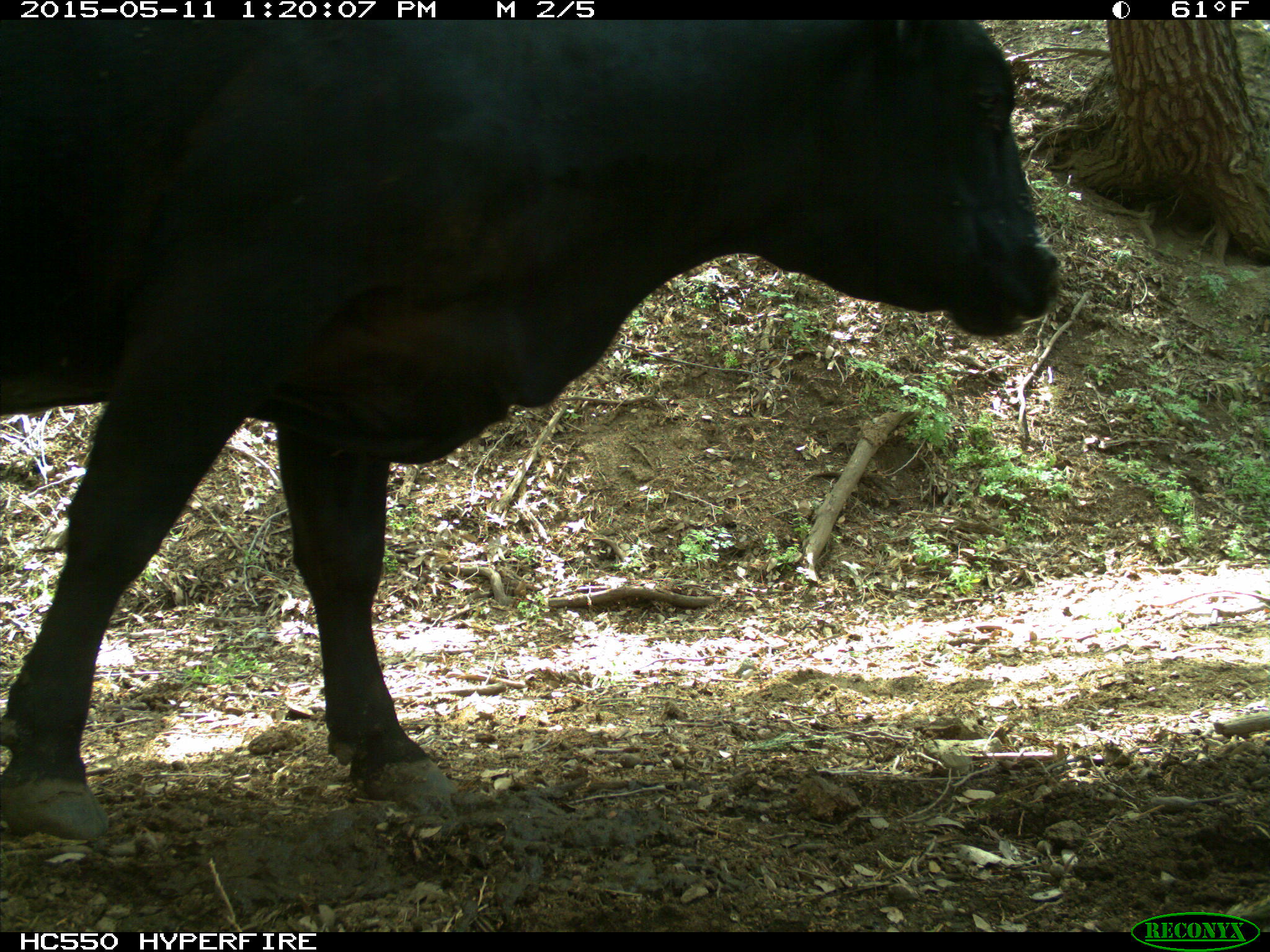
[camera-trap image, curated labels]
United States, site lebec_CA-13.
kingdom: Animalia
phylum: Chordata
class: Mammalia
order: Artiodactyla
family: Bovidae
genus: Bos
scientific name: Bos taurus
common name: domestic cow